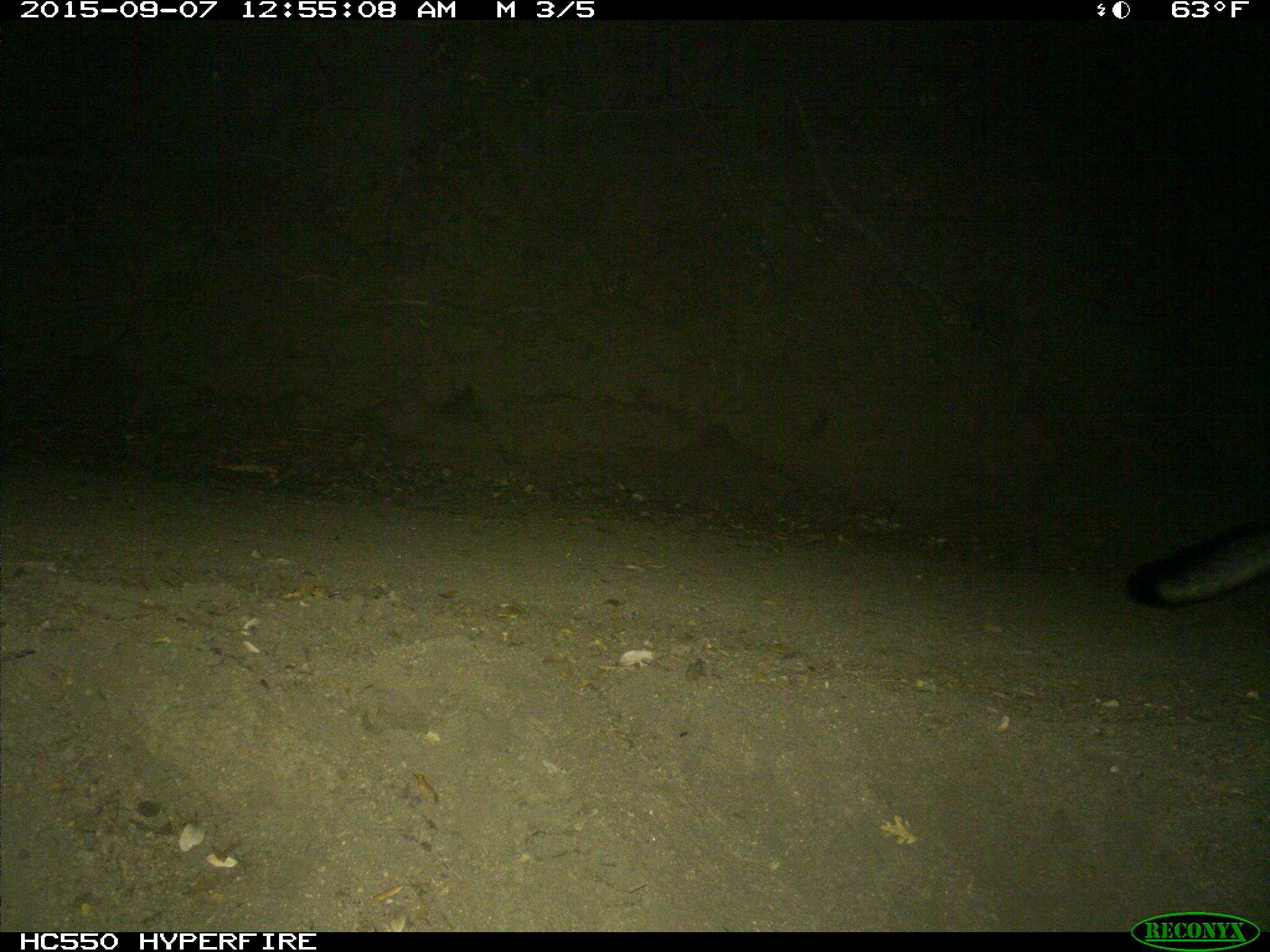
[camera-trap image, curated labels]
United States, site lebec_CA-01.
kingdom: Animalia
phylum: Chordata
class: Mammalia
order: Carnivora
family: Canidae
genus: Urocyon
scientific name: Urocyon cinereoargenteus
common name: gray fox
Urocyon cinereoargenteus (gray fox).